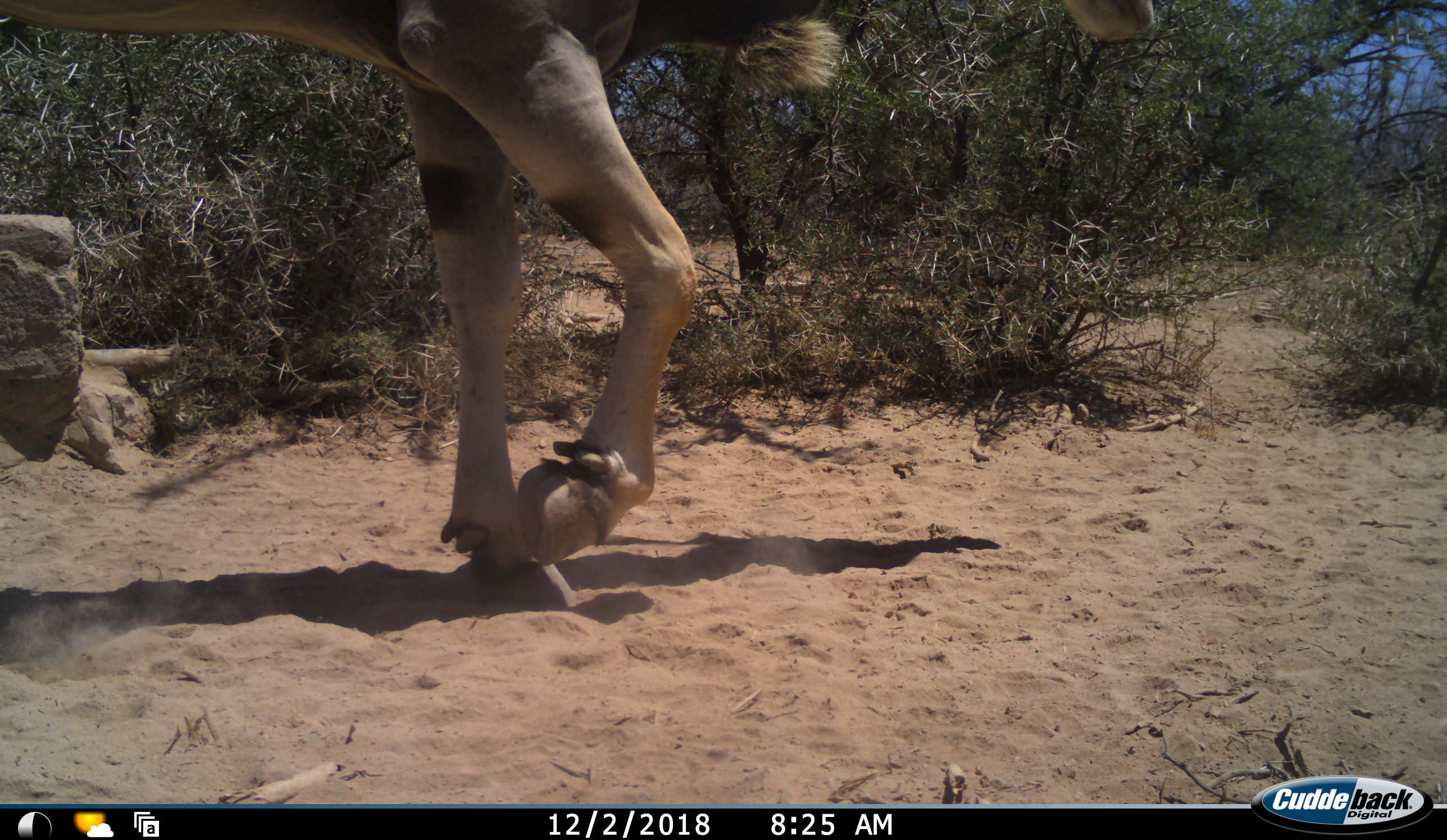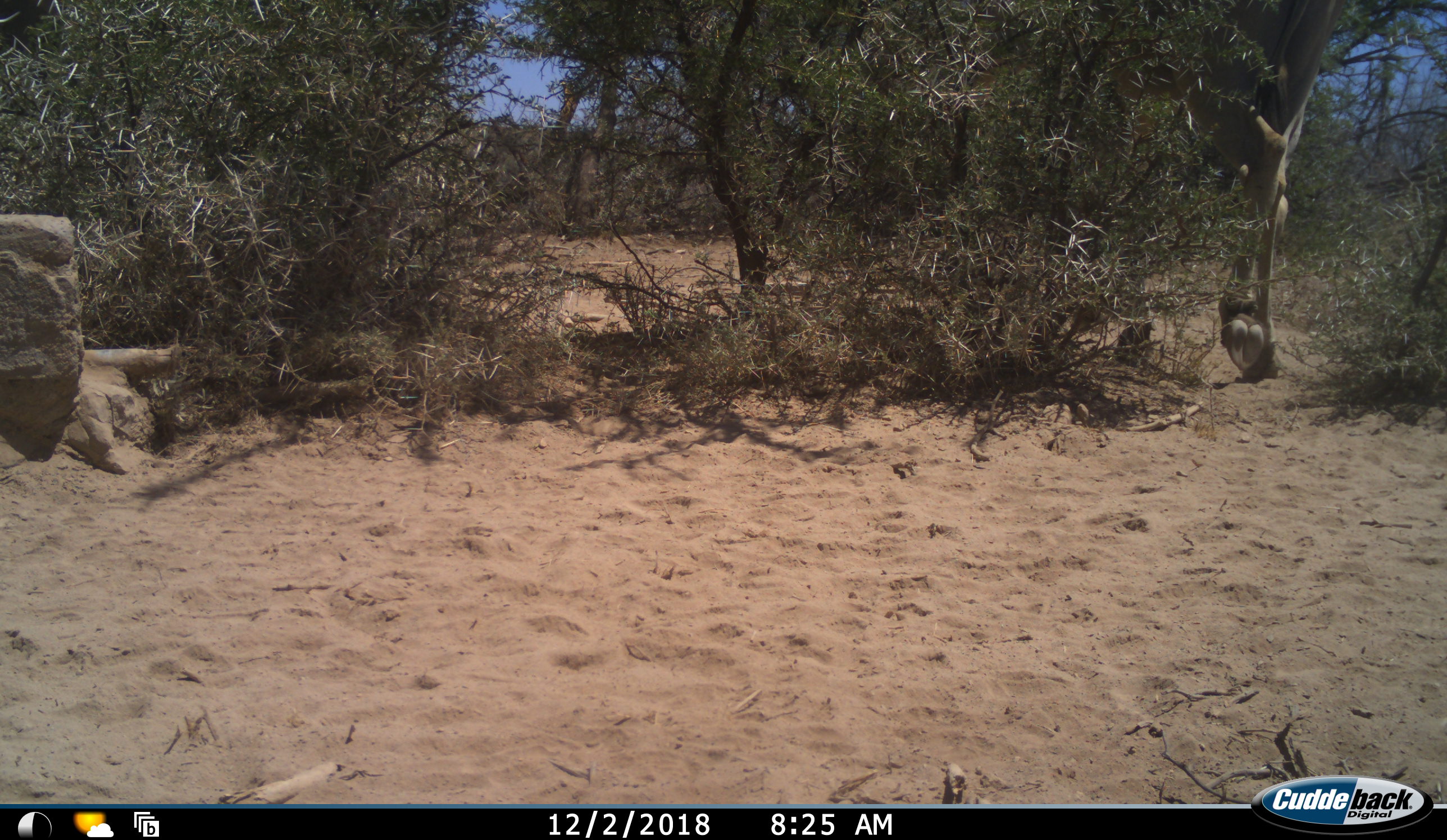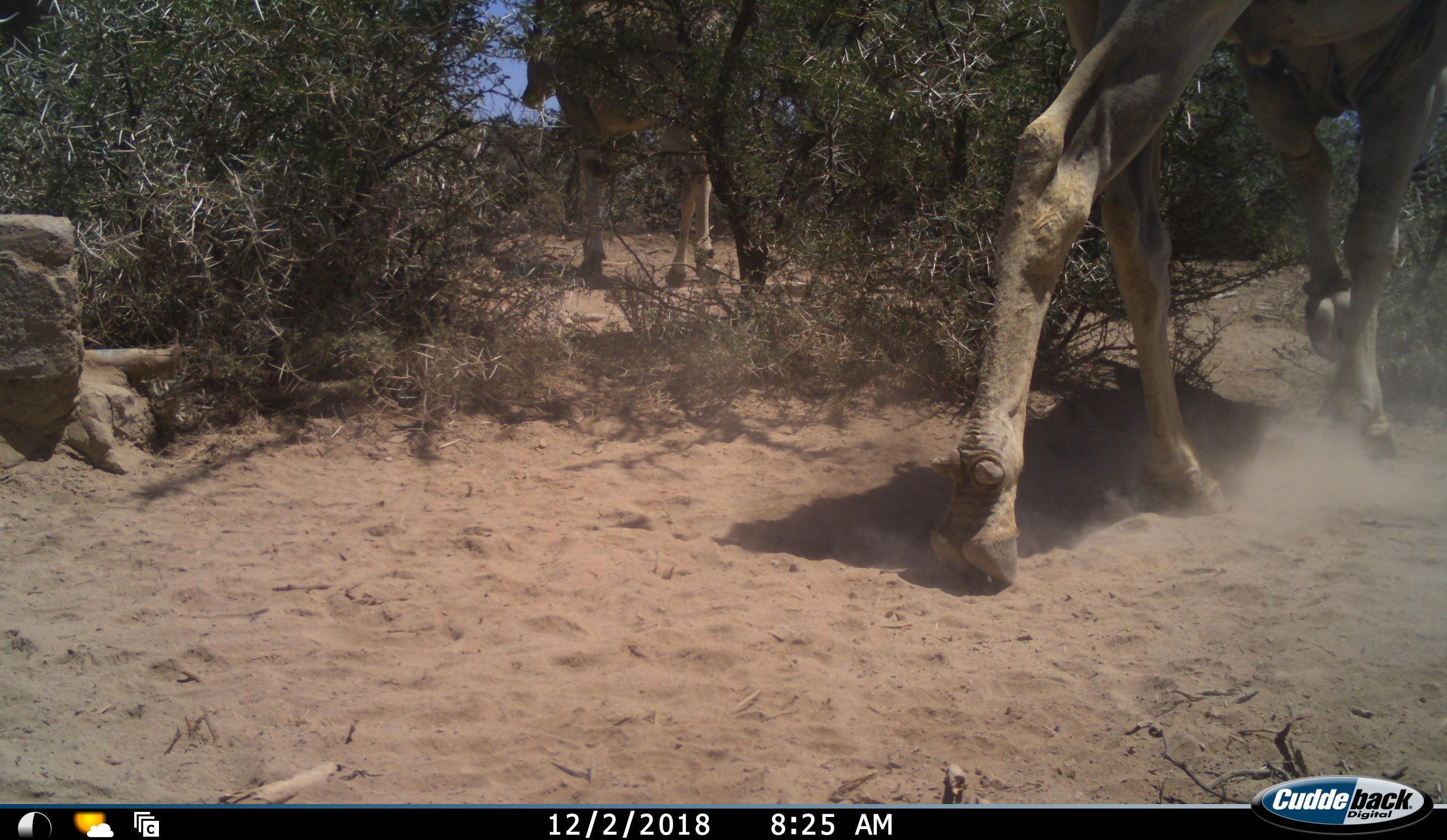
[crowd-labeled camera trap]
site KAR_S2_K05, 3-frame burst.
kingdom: Animalia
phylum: Chordata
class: Mammalia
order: Artiodactyla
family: Bovidae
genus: Tragelaphus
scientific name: Tragelaphus oryx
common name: eland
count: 2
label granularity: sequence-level